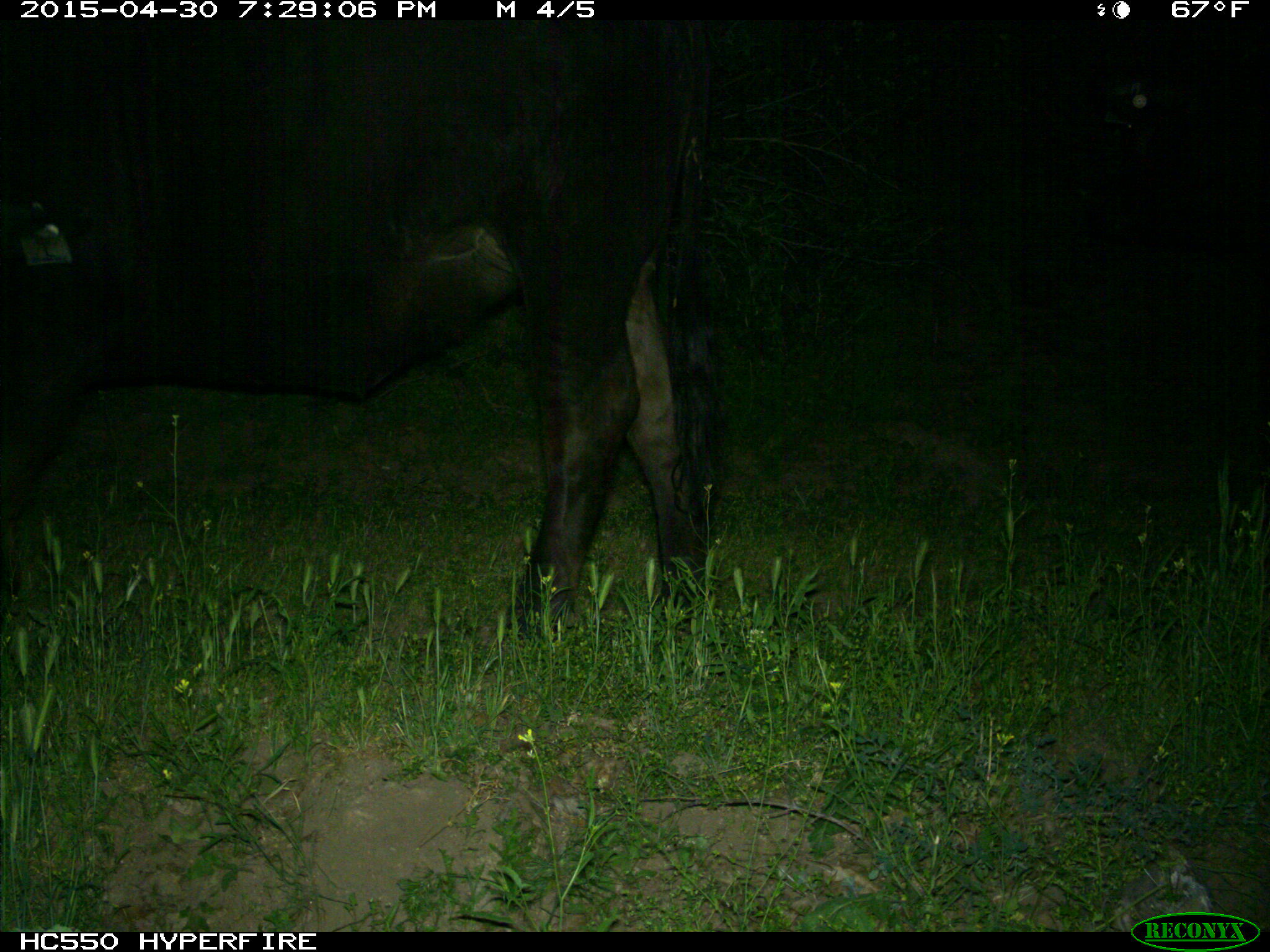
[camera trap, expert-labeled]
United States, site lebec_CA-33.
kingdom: Animalia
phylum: Chordata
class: Mammalia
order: Artiodactyla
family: Bovidae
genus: Bos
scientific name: Bos taurus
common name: domestic cow